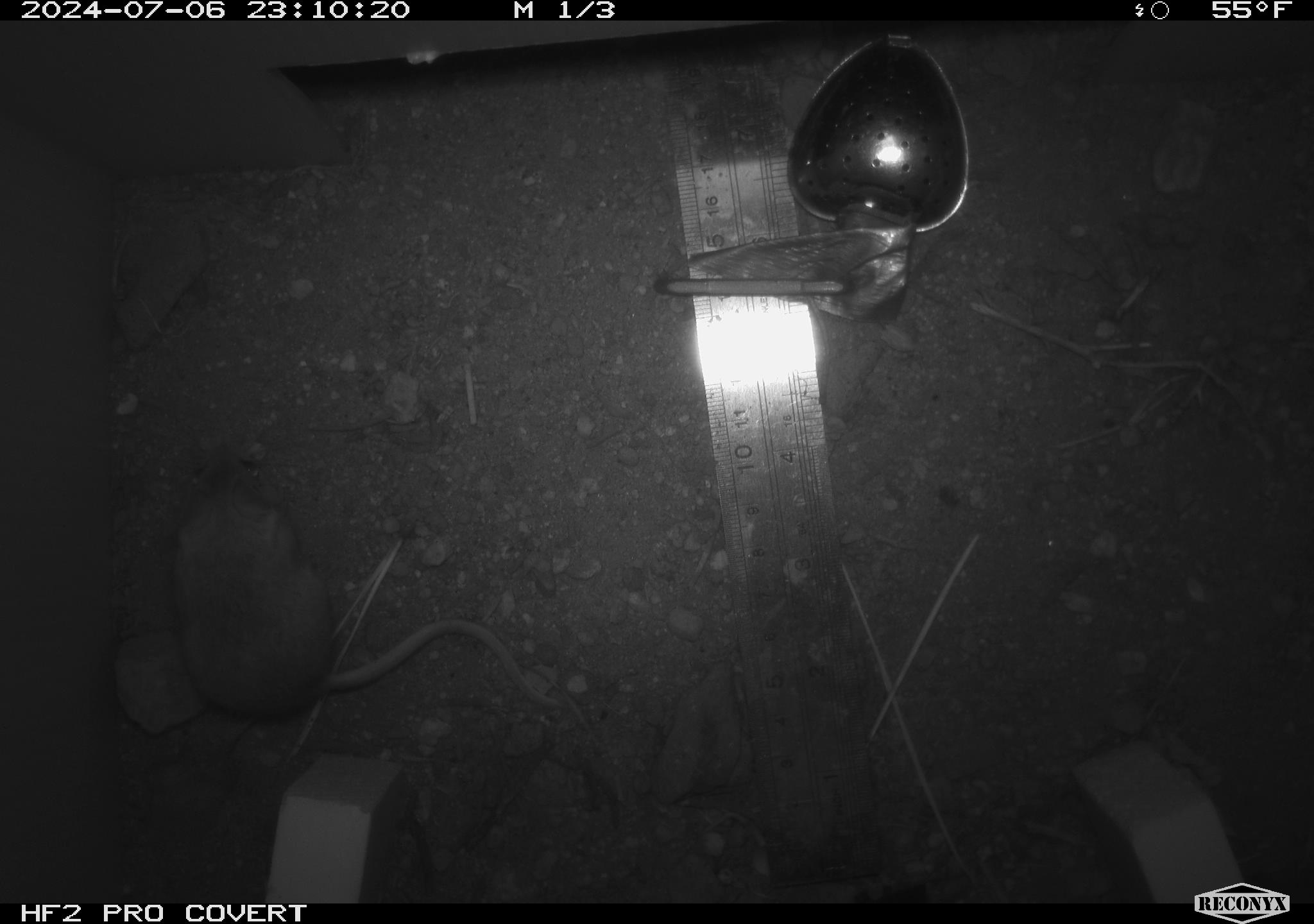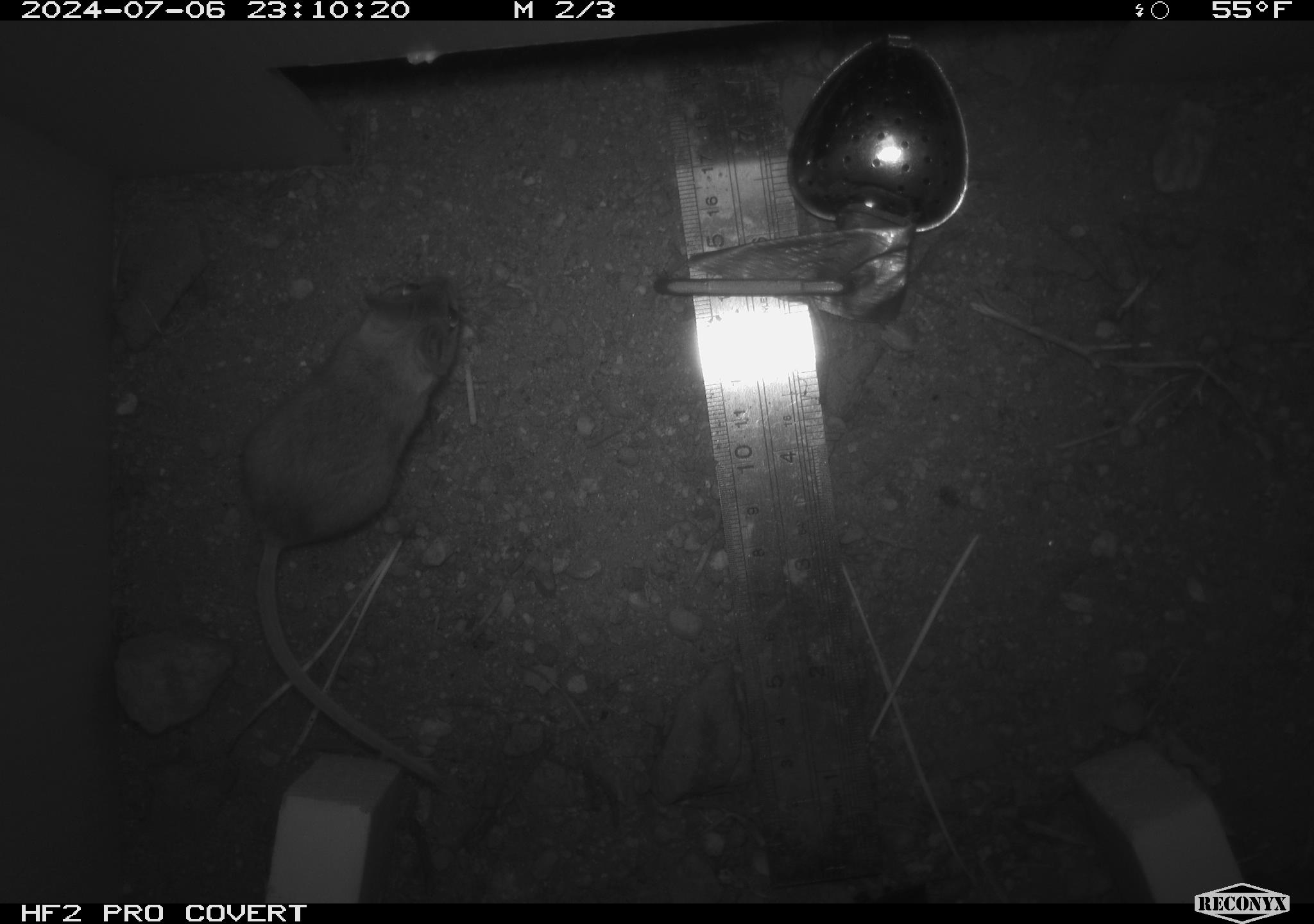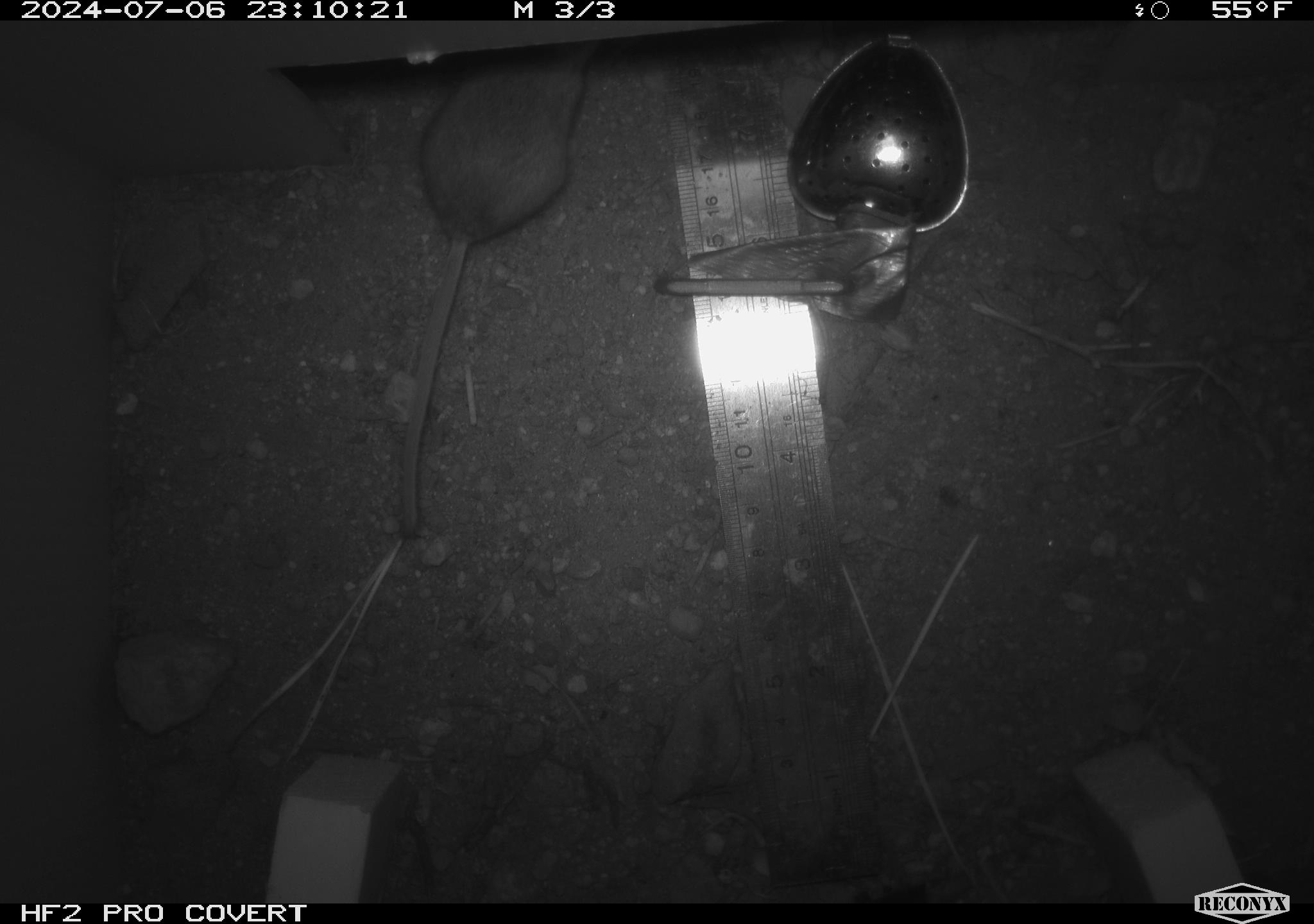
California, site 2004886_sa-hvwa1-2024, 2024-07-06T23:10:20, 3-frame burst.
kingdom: Animalia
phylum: Chordata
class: Mammalia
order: Rodentia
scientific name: Rodentia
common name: mouse species